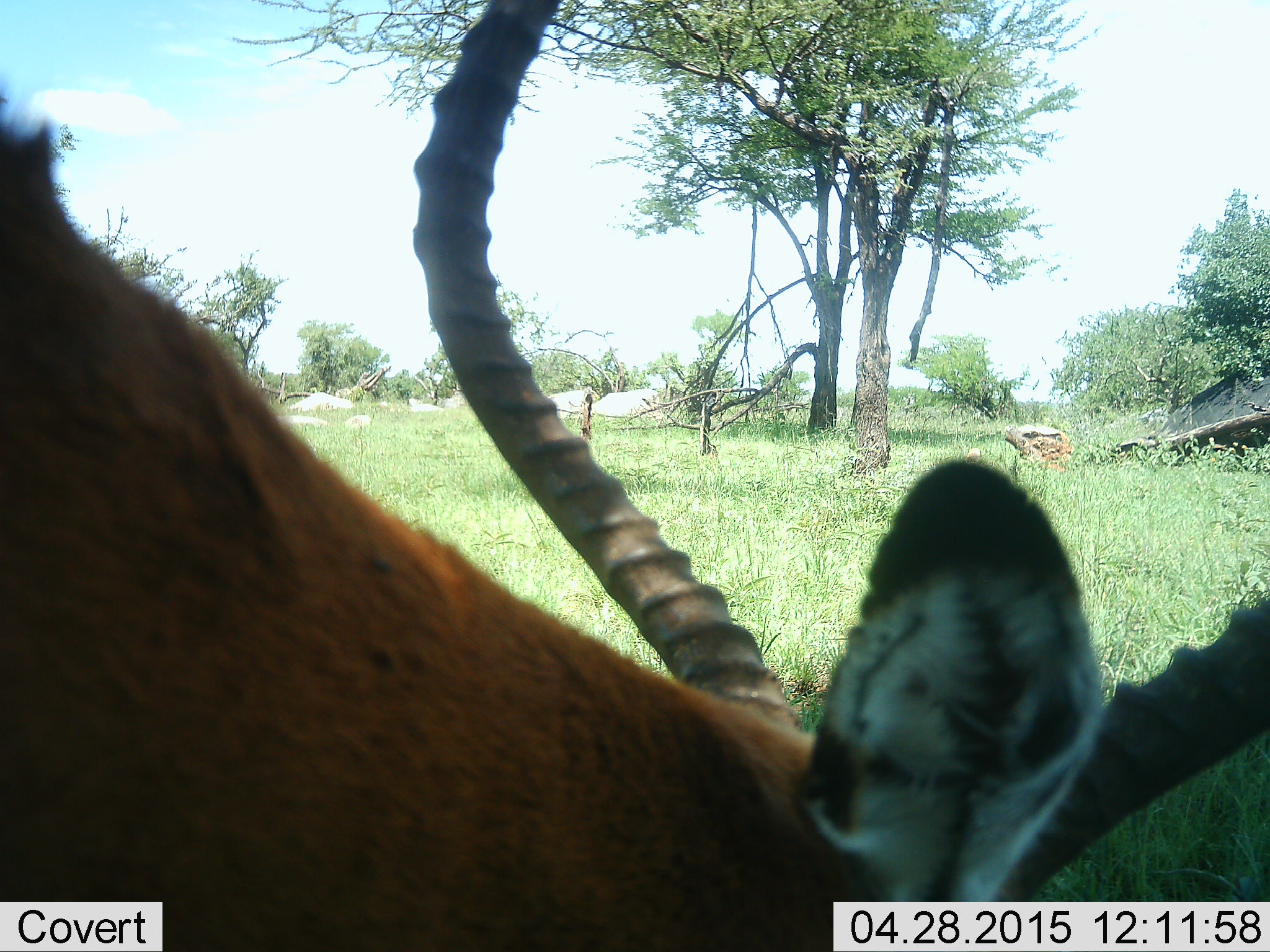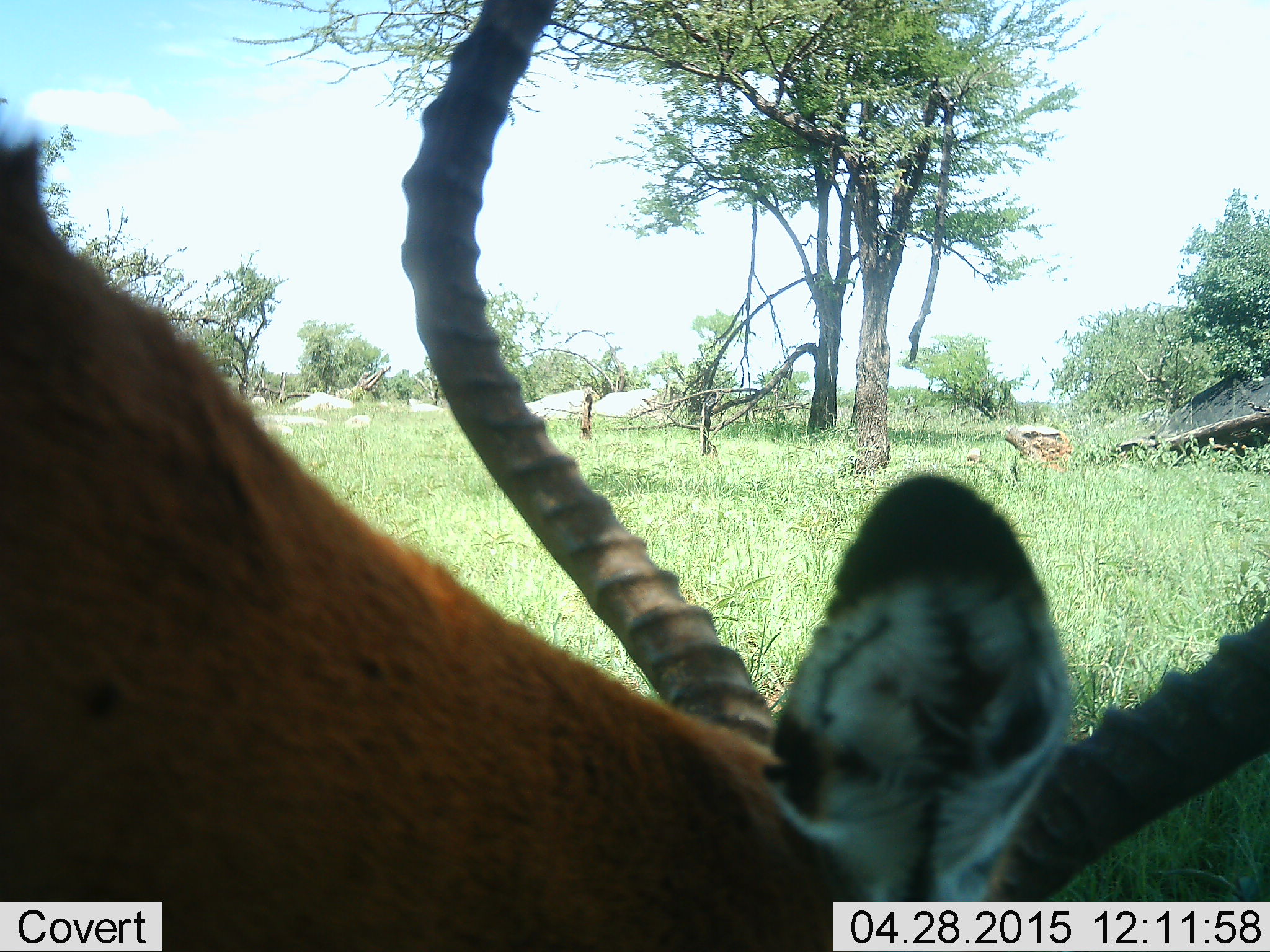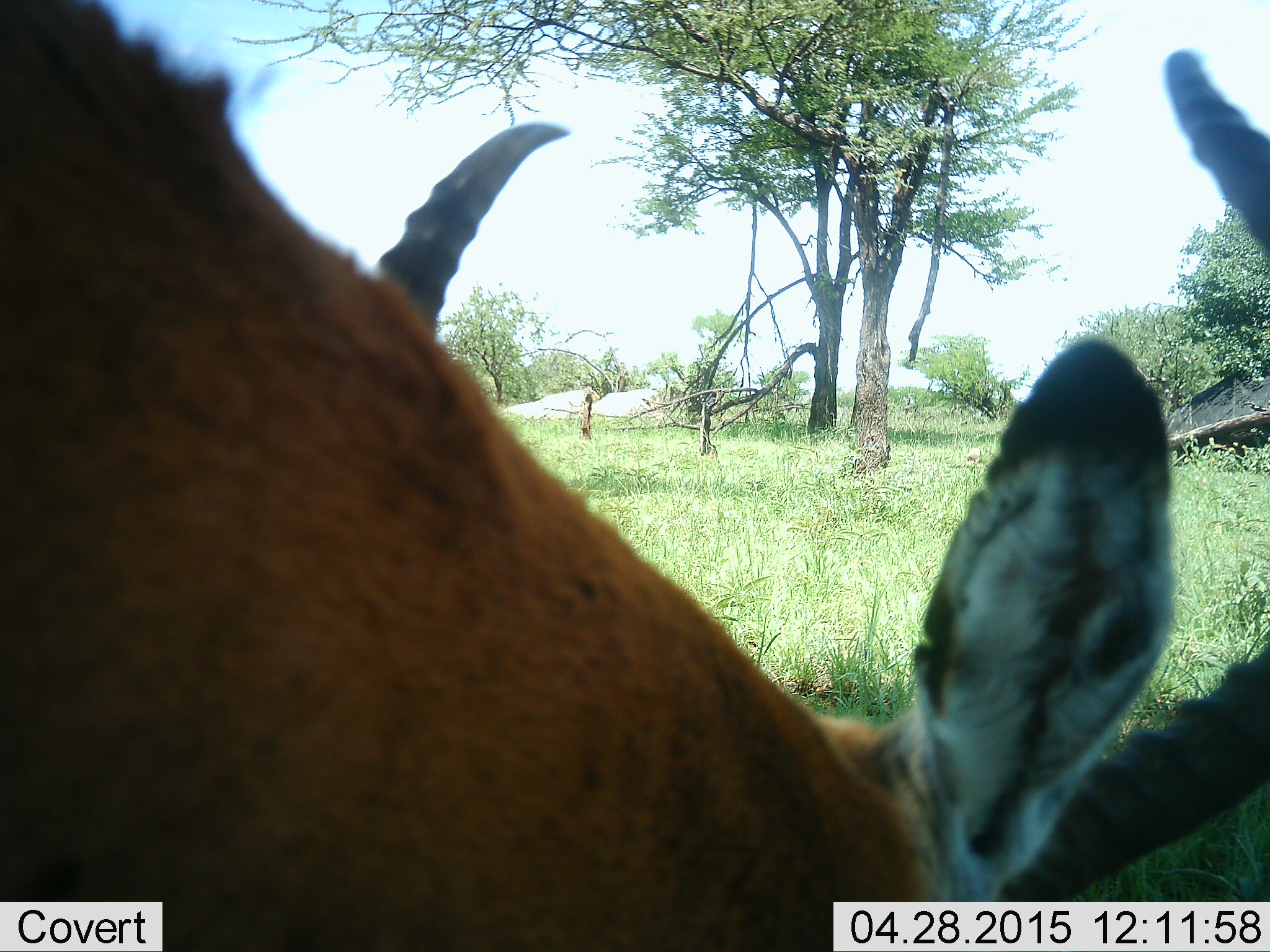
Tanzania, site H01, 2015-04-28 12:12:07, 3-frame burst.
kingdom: Animalia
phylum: Chordata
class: Mammalia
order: Artiodactyla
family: Bovidae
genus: Aepyceros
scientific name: Aepyceros melampus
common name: impala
Impala (Aepyceros melampus), count 1. Behavior (volunteer vote fractions): standing 60%, resting 0%, moving 10%, interacting 0%. Young present (vote fraction): 0%. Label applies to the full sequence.